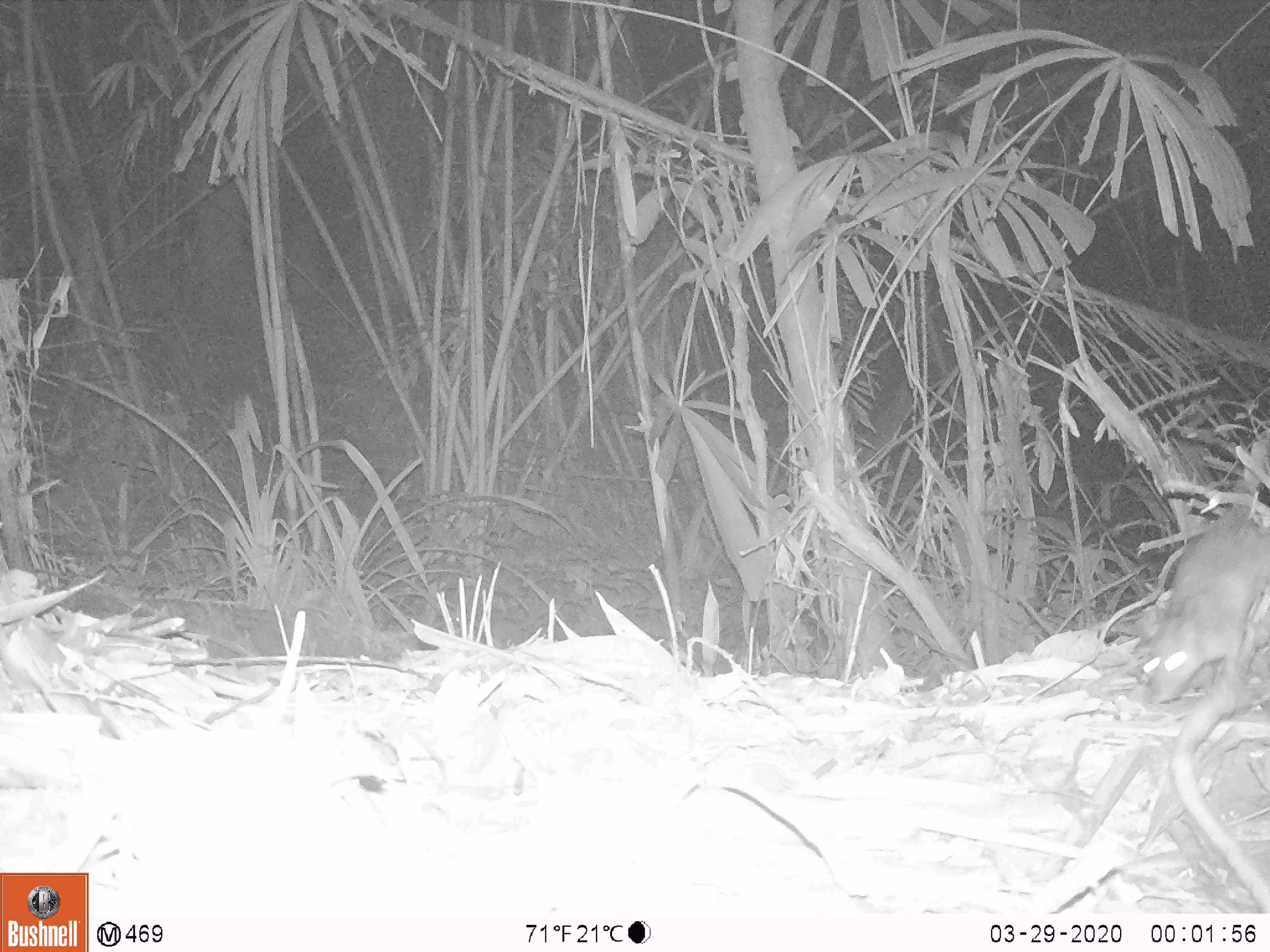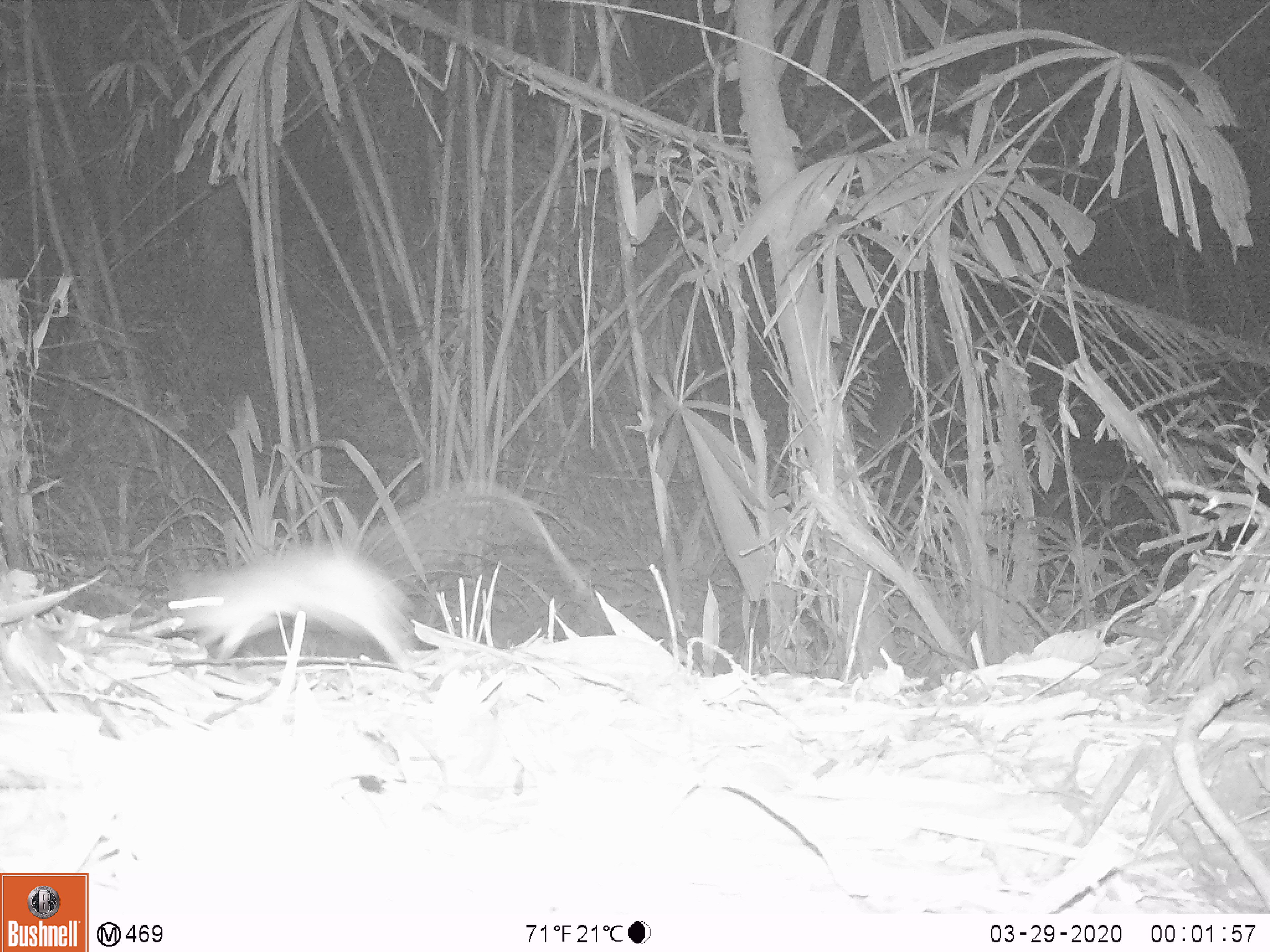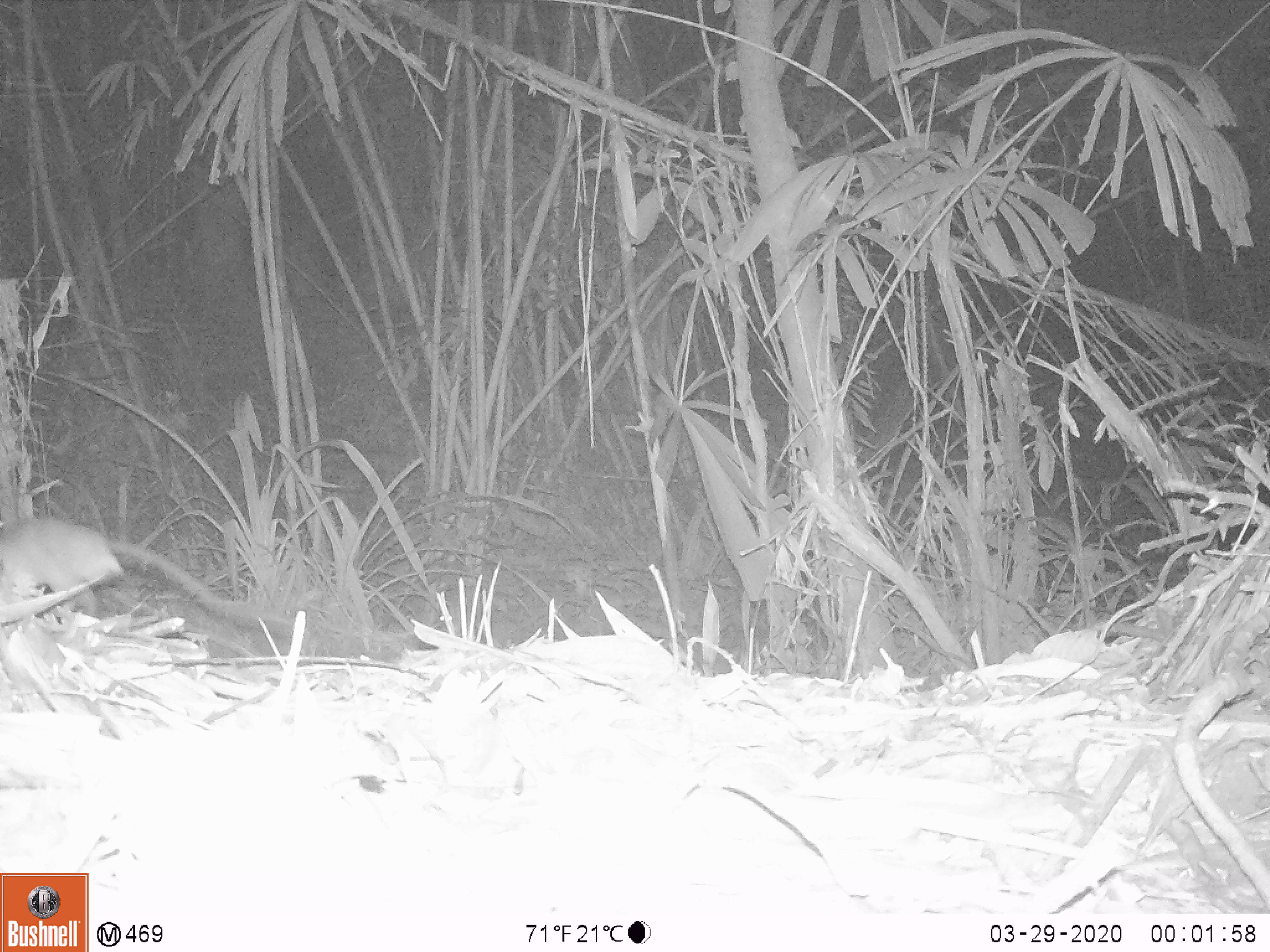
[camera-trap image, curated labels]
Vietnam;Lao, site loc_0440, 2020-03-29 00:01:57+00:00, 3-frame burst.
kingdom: Animalia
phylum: Chordata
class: Mammalia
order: Rodentia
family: Muridae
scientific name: Muridae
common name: old-world mice and rats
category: unidentified murid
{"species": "unidentified murid (old-world mice and rats) (Muridae)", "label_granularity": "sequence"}